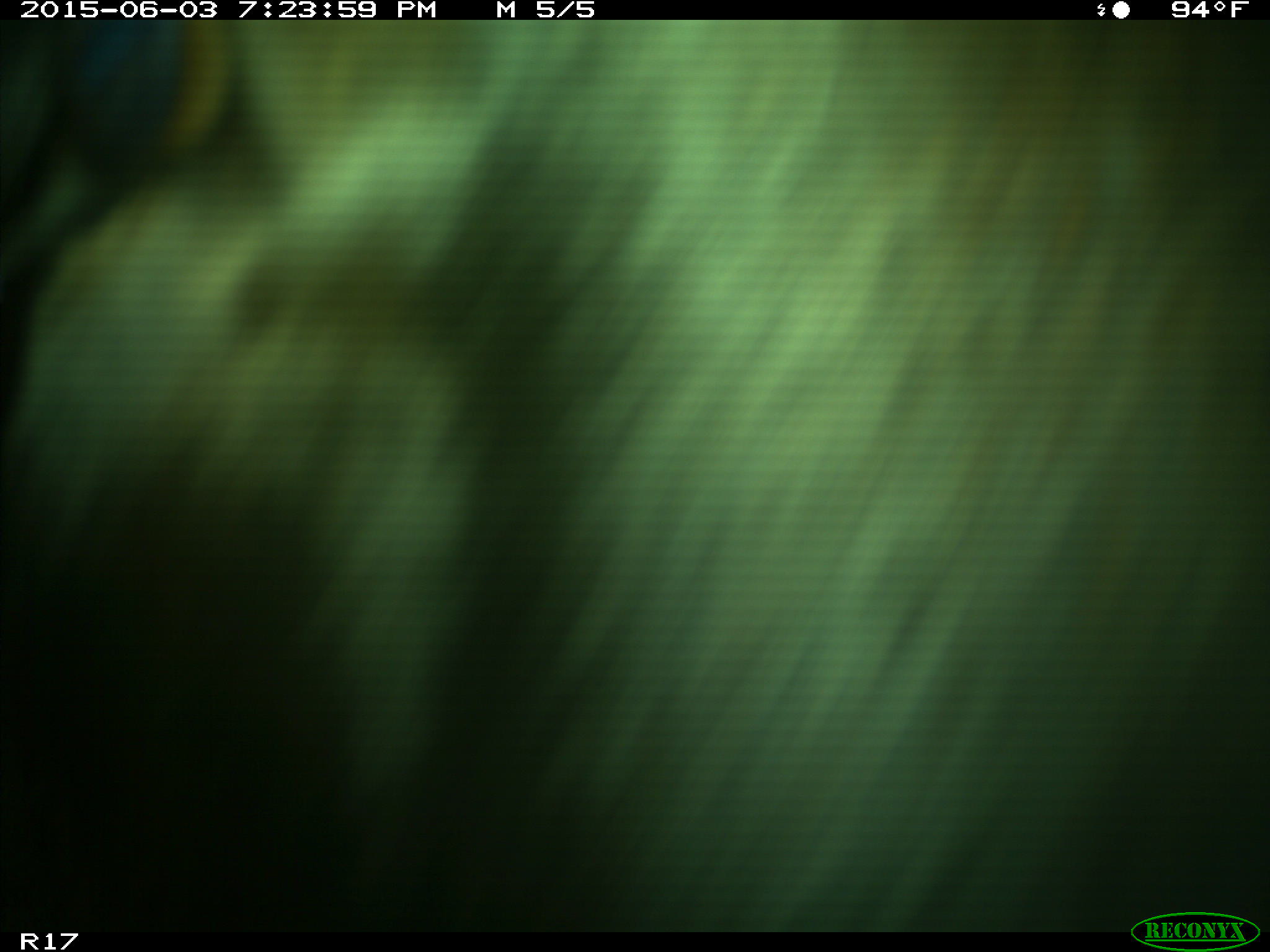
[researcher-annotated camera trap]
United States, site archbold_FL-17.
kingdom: Animalia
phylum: Chordata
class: Mammalia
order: Artiodactyla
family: Bovidae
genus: Bos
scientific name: Bos taurus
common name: domestic cow